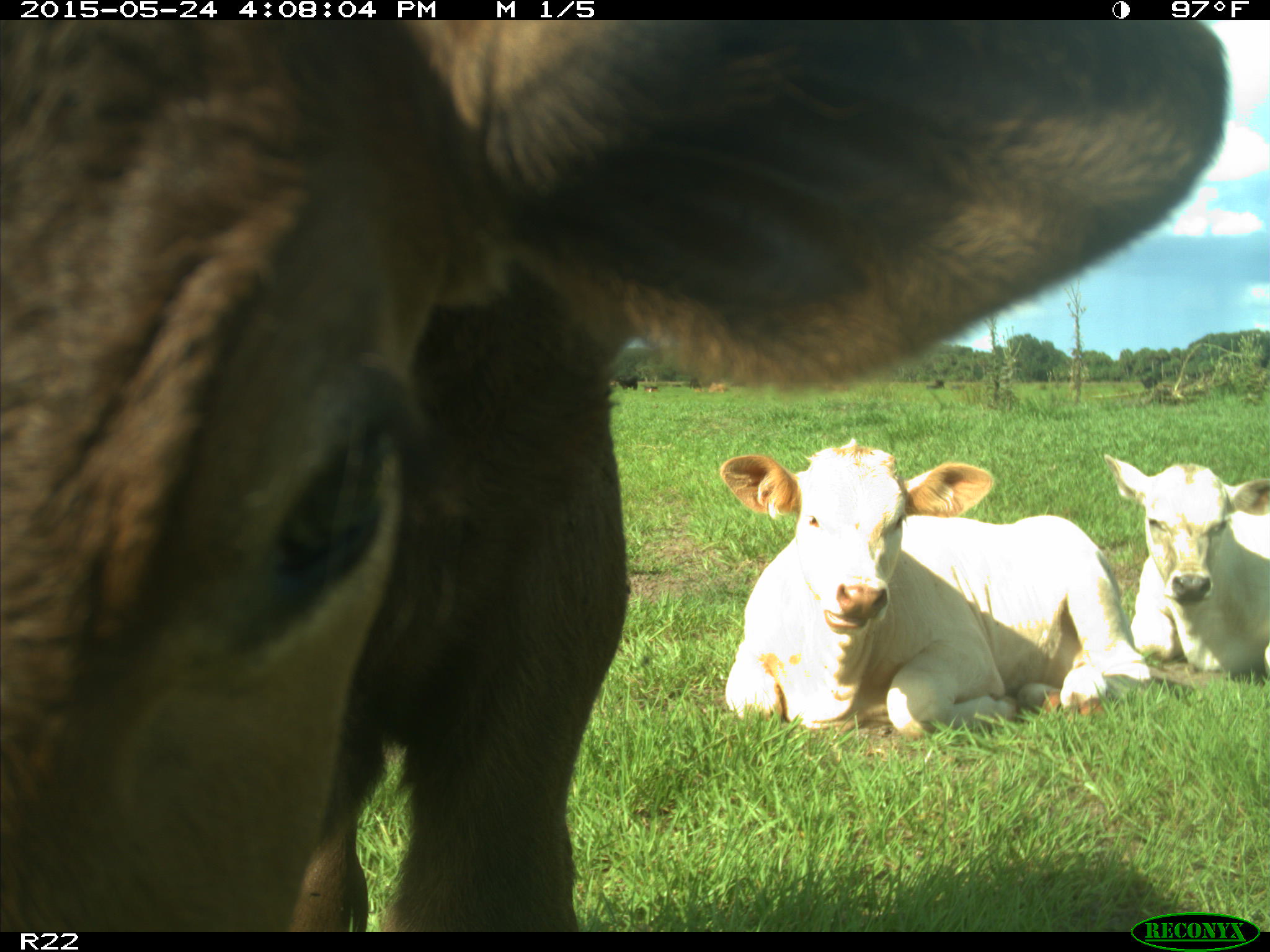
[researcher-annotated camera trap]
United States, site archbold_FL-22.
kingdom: Animalia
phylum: Chordata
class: Mammalia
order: Artiodactyla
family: Bovidae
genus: Bos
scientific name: Bos taurus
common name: domestic cow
Bos taurus (domestic cow).